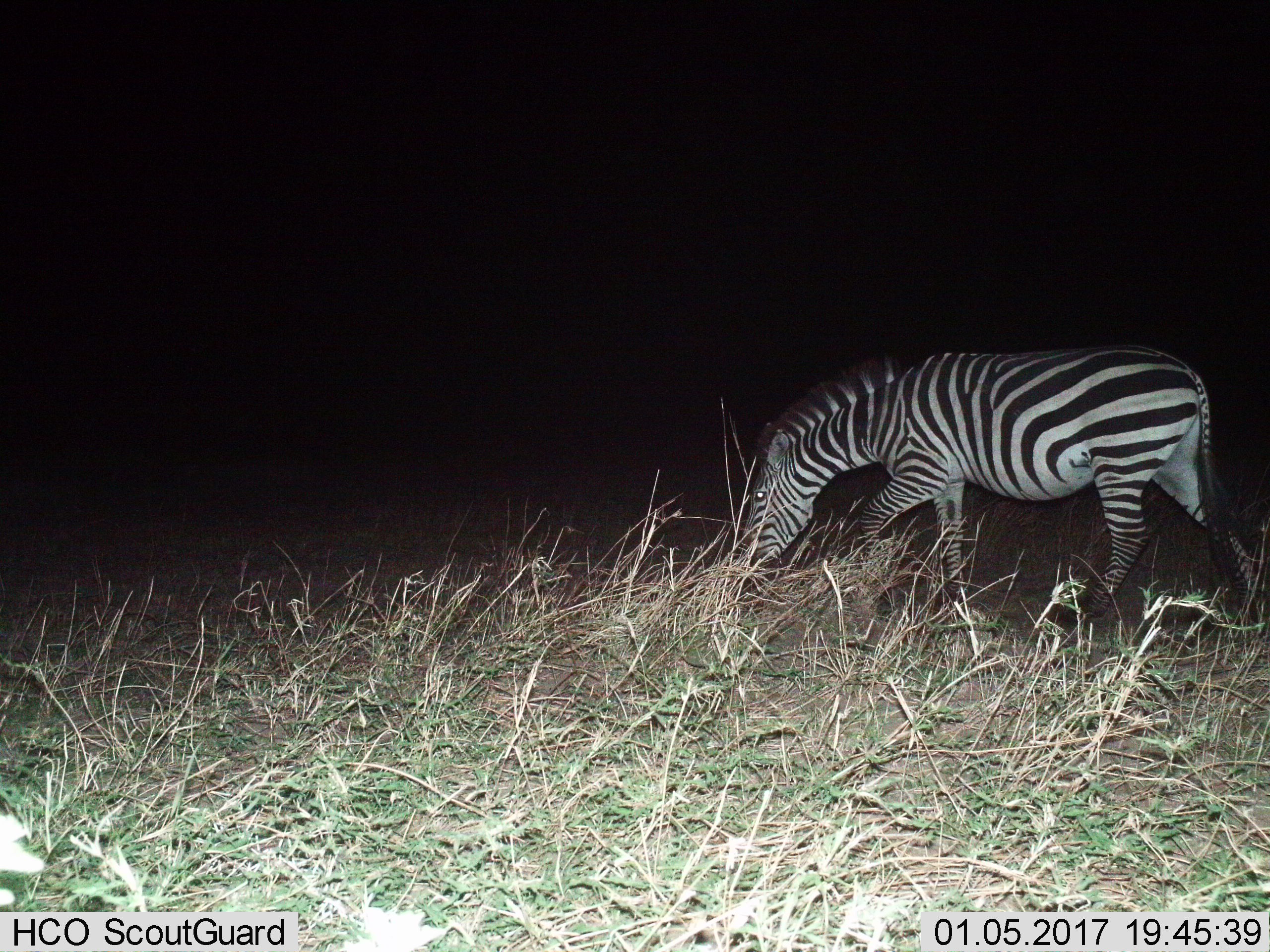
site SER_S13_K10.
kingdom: Animalia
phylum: Chordata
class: Mammalia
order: Perissodactyla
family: Equidae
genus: Equus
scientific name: Equus quagga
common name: plains zebra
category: zebraplains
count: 1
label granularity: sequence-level